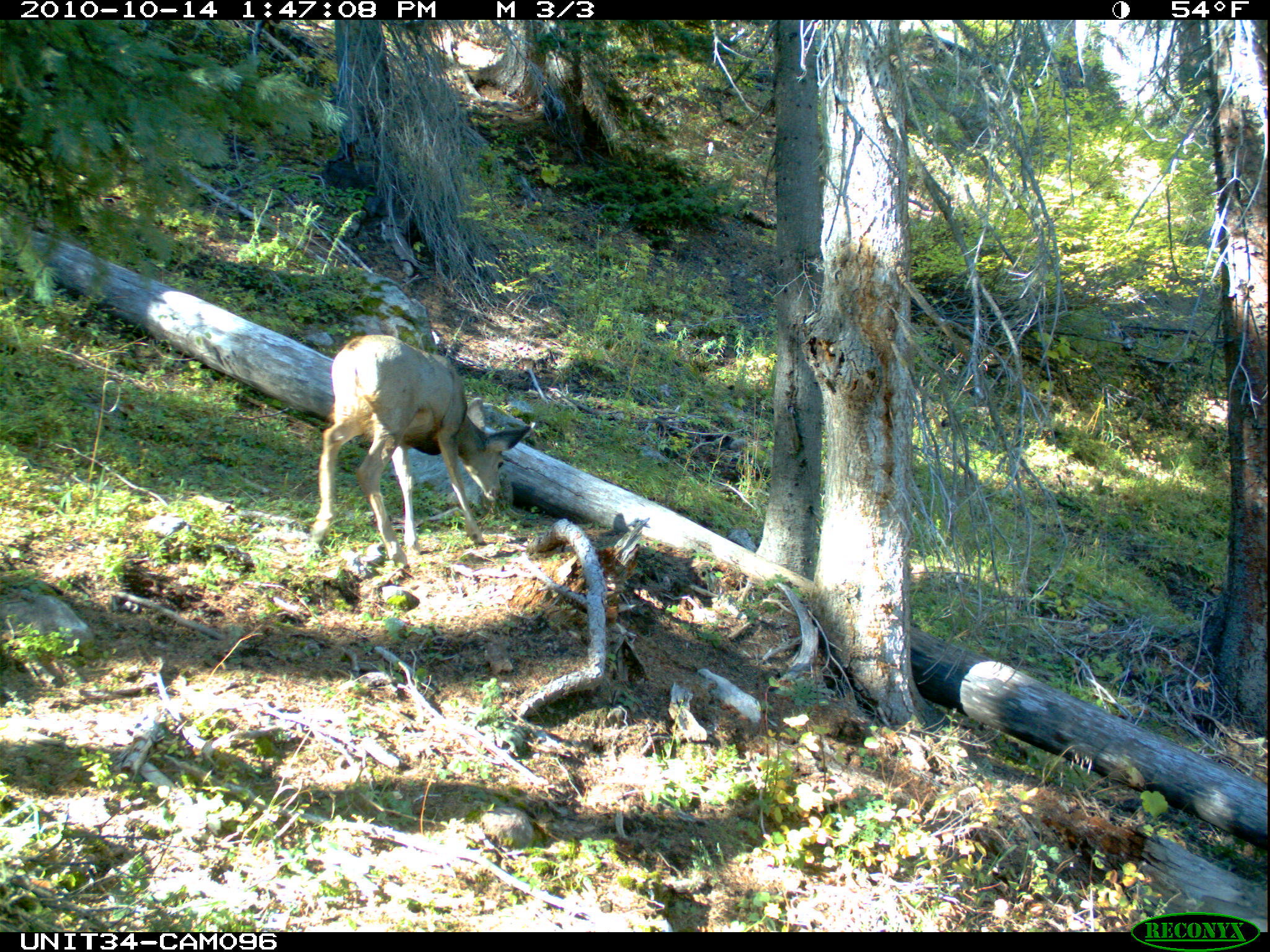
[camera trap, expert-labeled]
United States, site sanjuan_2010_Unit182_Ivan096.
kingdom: Animalia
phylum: Chordata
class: Mammalia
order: Artiodactyla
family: Cervidae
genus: Odocoileus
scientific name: Odocoileus hemionus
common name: mule deer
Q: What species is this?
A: Odocoileus hemionus (mule deer).